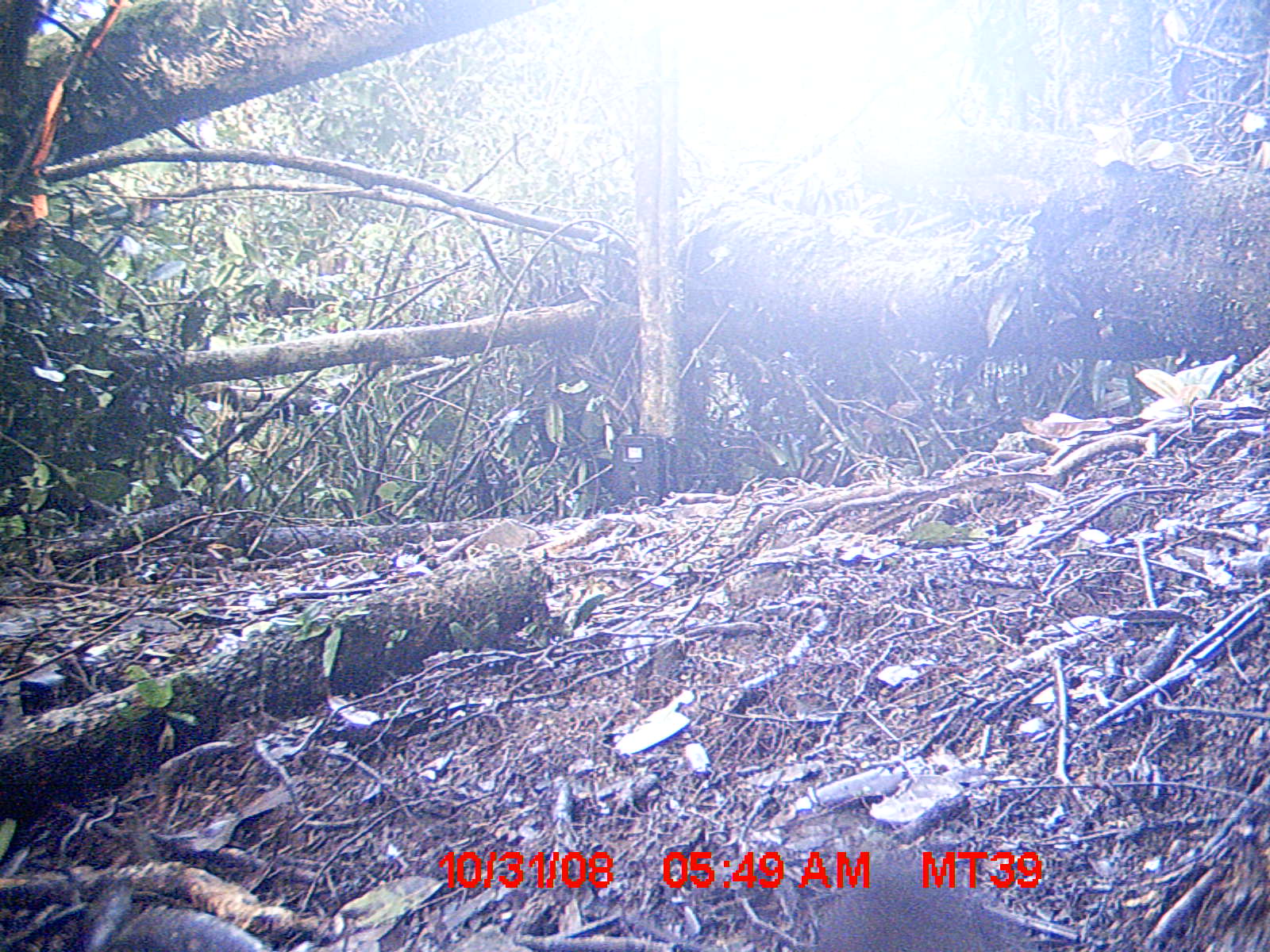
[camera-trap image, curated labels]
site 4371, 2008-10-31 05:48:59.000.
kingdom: Animalia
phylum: Chordata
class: Mammalia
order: Rodentia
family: Nesomyidae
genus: Nesomys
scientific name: Nesomys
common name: nesomys rodents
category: nesomys sp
Nesomys sp (nesomys rodents) (Nesomys), count 1.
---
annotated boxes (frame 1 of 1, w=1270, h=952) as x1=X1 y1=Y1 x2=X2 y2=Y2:
nesomys sp: x1=815 y1=850 x2=1022 y2=951